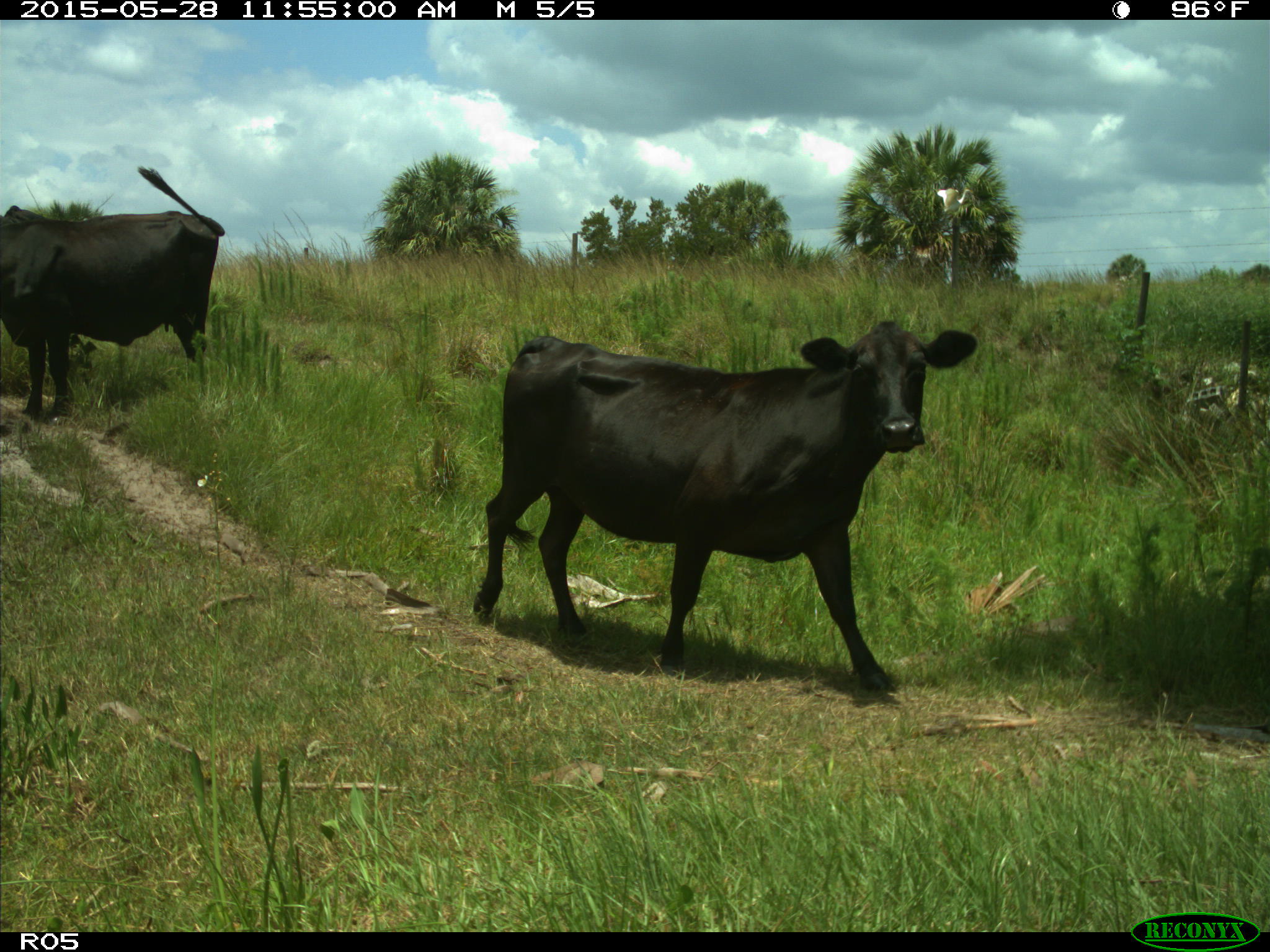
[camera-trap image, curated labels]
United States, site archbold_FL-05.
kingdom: Animalia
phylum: Chordata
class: Mammalia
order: Artiodactyla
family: Bovidae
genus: Bos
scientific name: Bos taurus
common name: domestic cow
Bos taurus (domestic cow).